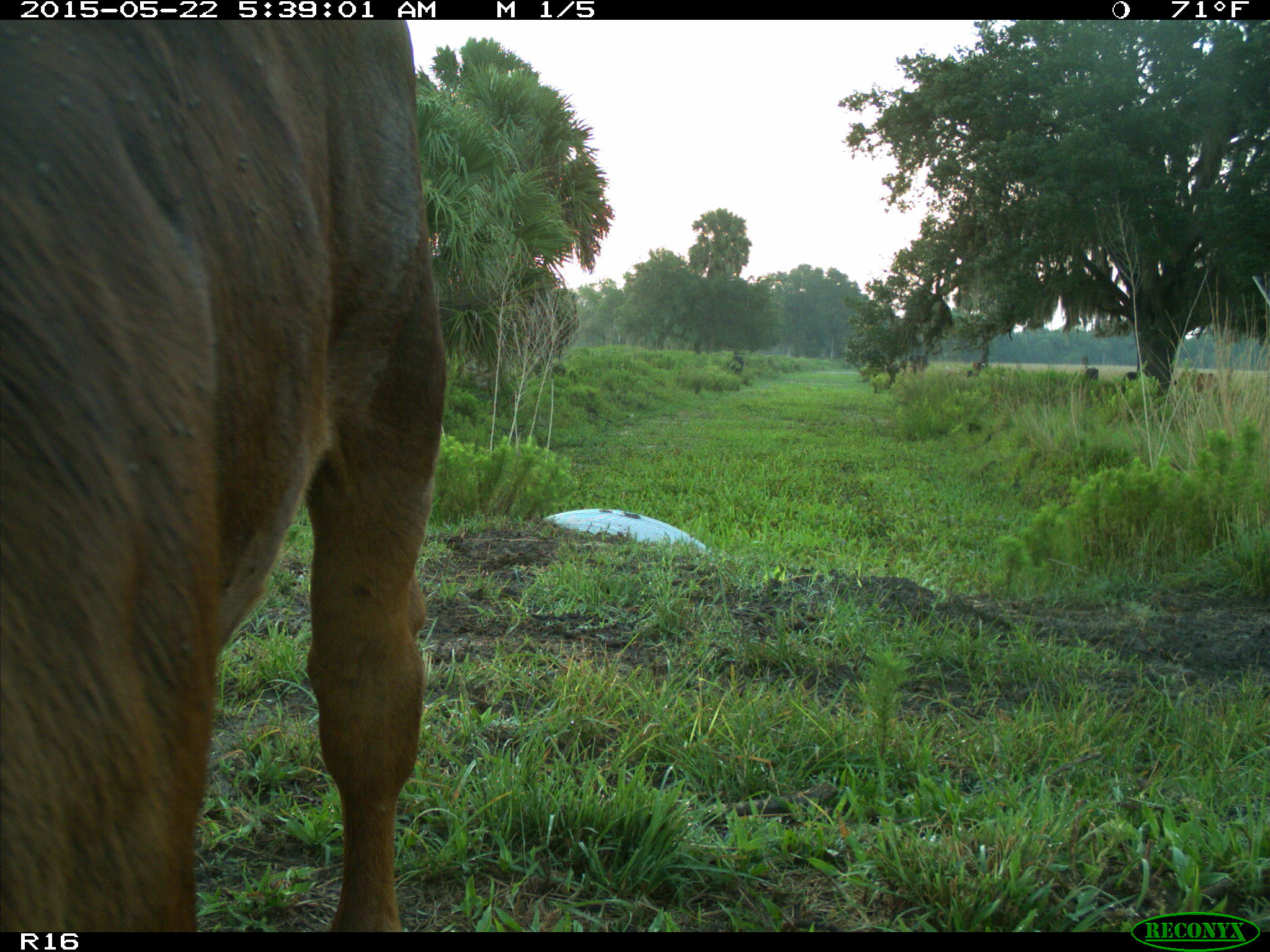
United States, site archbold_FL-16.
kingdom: Animalia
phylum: Chordata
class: Mammalia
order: Artiodactyla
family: Bovidae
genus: Bos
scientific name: Bos taurus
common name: domestic cow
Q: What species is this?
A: Bos taurus (domestic cow).